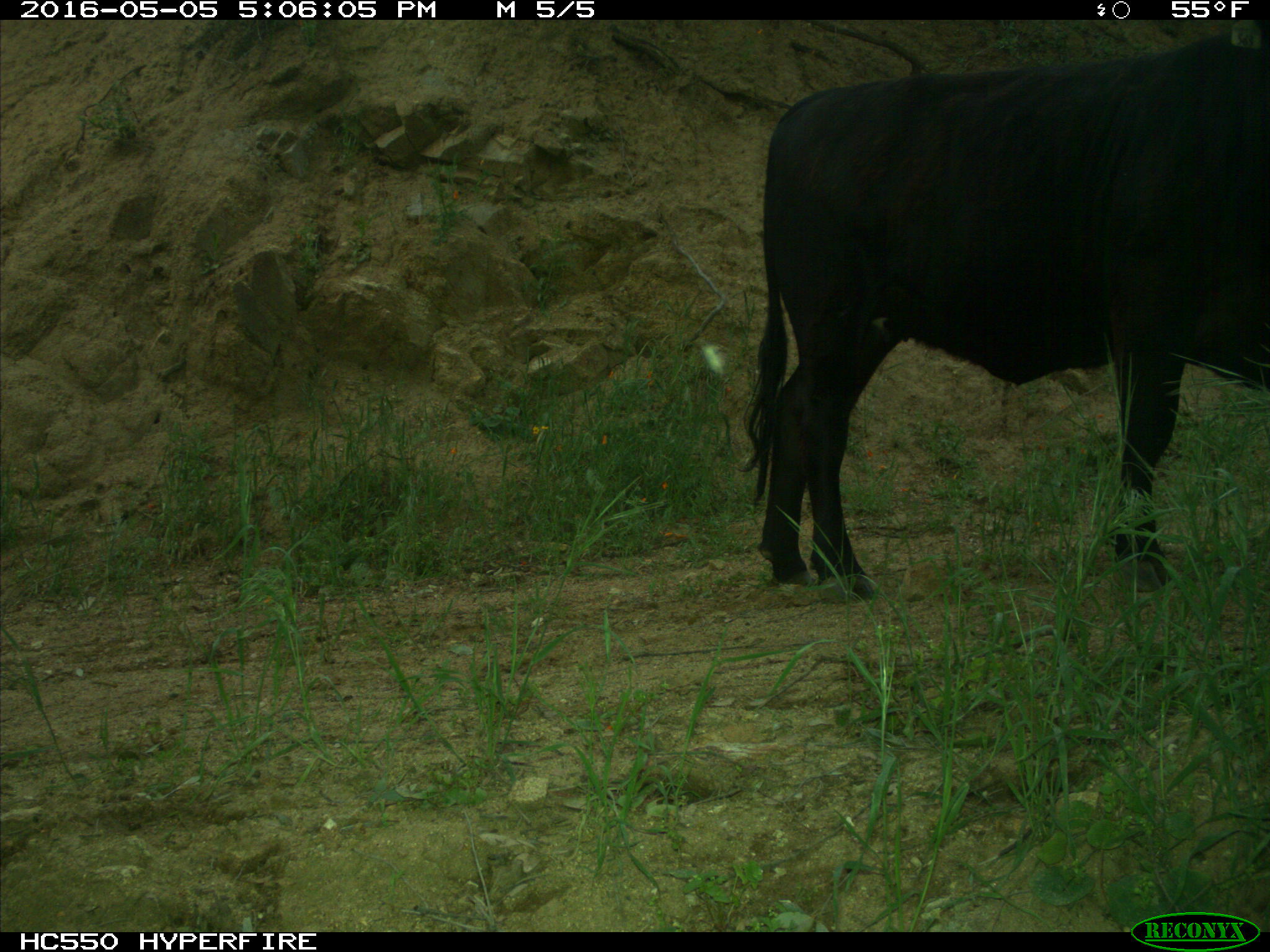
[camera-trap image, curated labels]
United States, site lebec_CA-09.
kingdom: Animalia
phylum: Chordata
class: Mammalia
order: Artiodactyla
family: Bovidae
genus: Bos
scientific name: Bos taurus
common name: domestic cow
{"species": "Bos taurus (domestic cow)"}